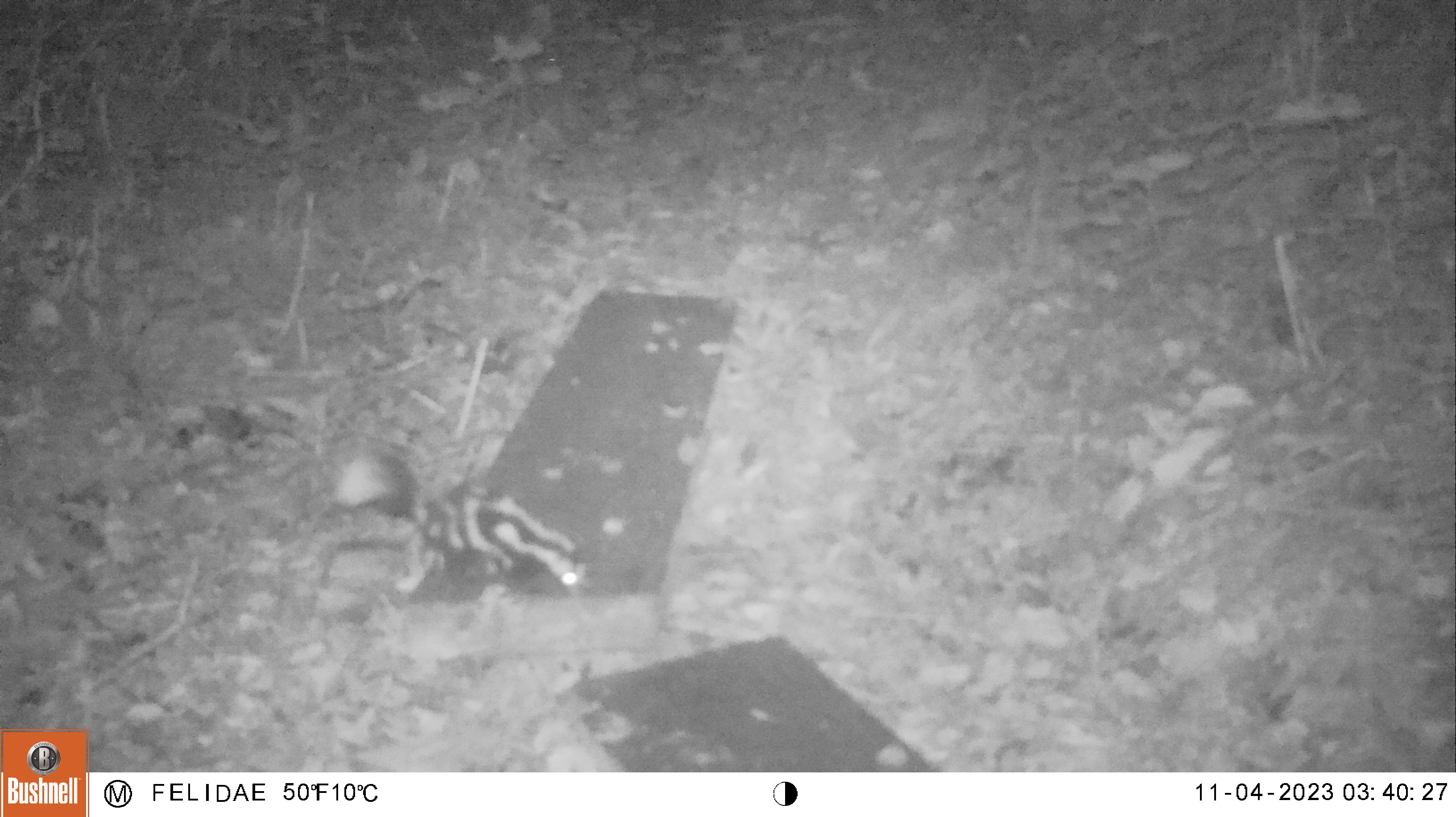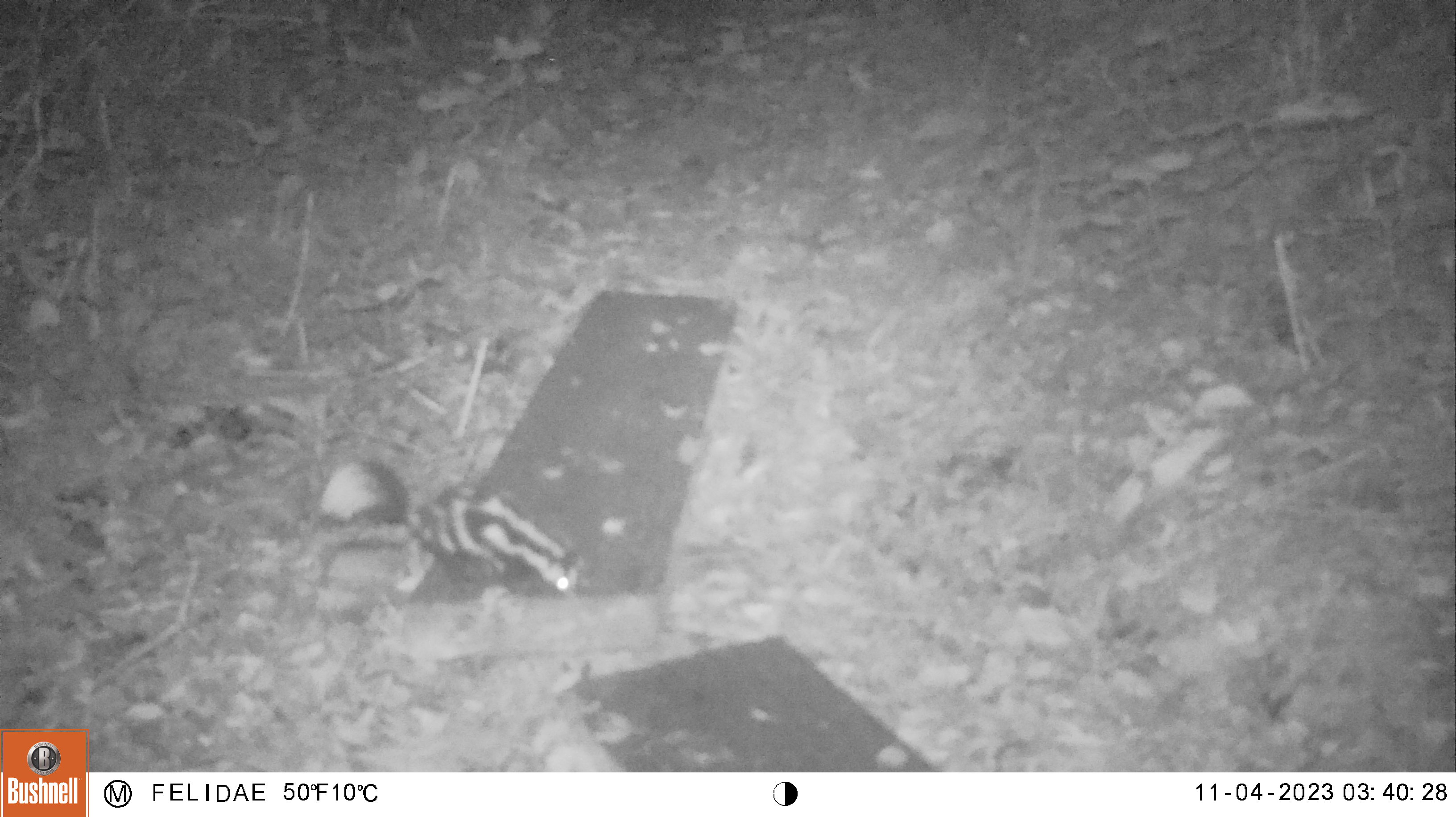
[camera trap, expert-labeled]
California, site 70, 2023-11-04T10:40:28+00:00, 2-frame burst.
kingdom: Animalia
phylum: Chordata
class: Mammalia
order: Carnivora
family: Mephitidae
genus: Spilogale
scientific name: Spilogale gracilis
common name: western spotted skunk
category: spotted skunk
Spotted skunk (western spotted skunk) (Spilogale gracilis).